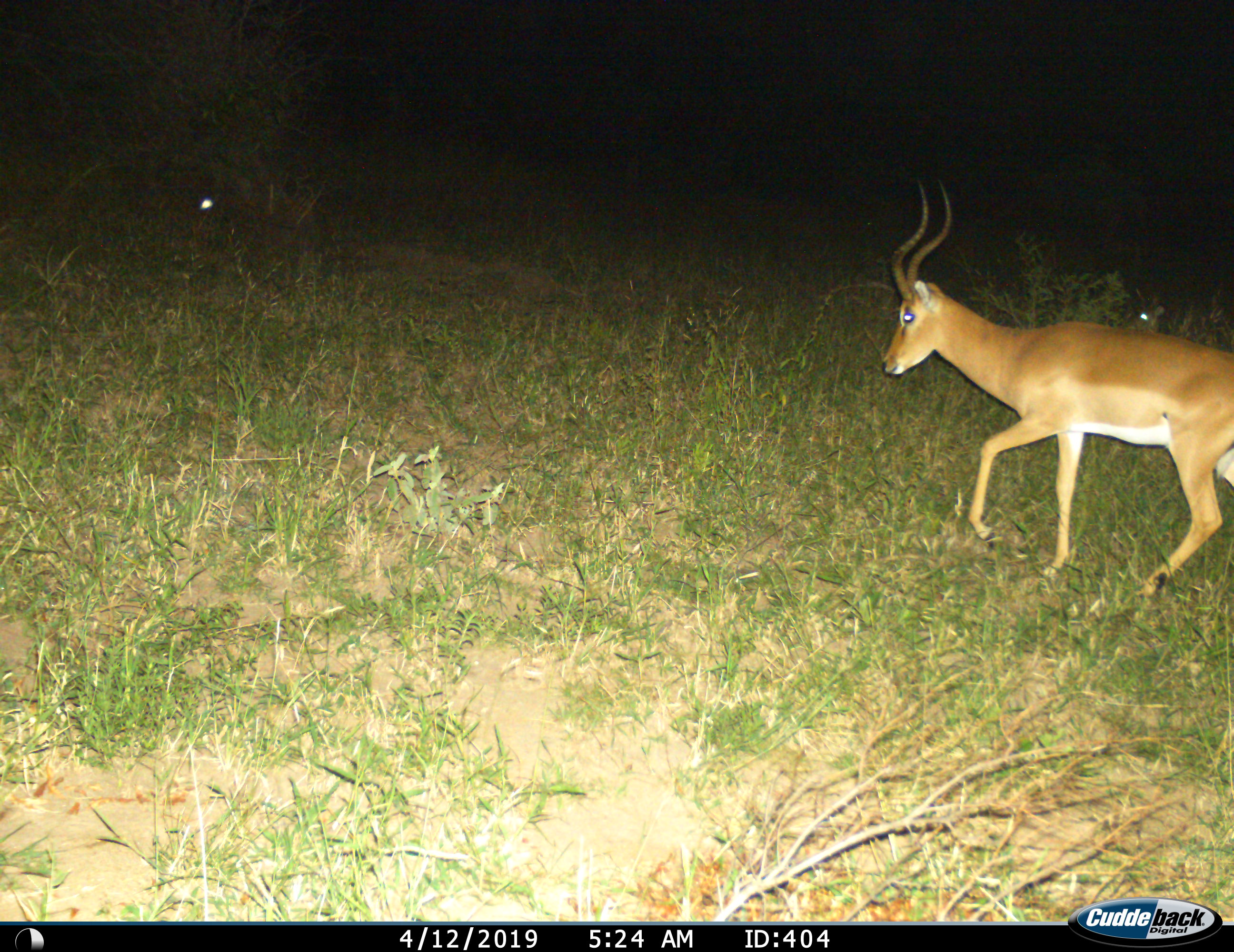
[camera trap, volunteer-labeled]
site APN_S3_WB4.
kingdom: Animalia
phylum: Chordata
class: Mammalia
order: Artiodactyla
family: Bovidae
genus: Aepyceros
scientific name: Aepyceros melampus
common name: impala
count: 2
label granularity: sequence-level